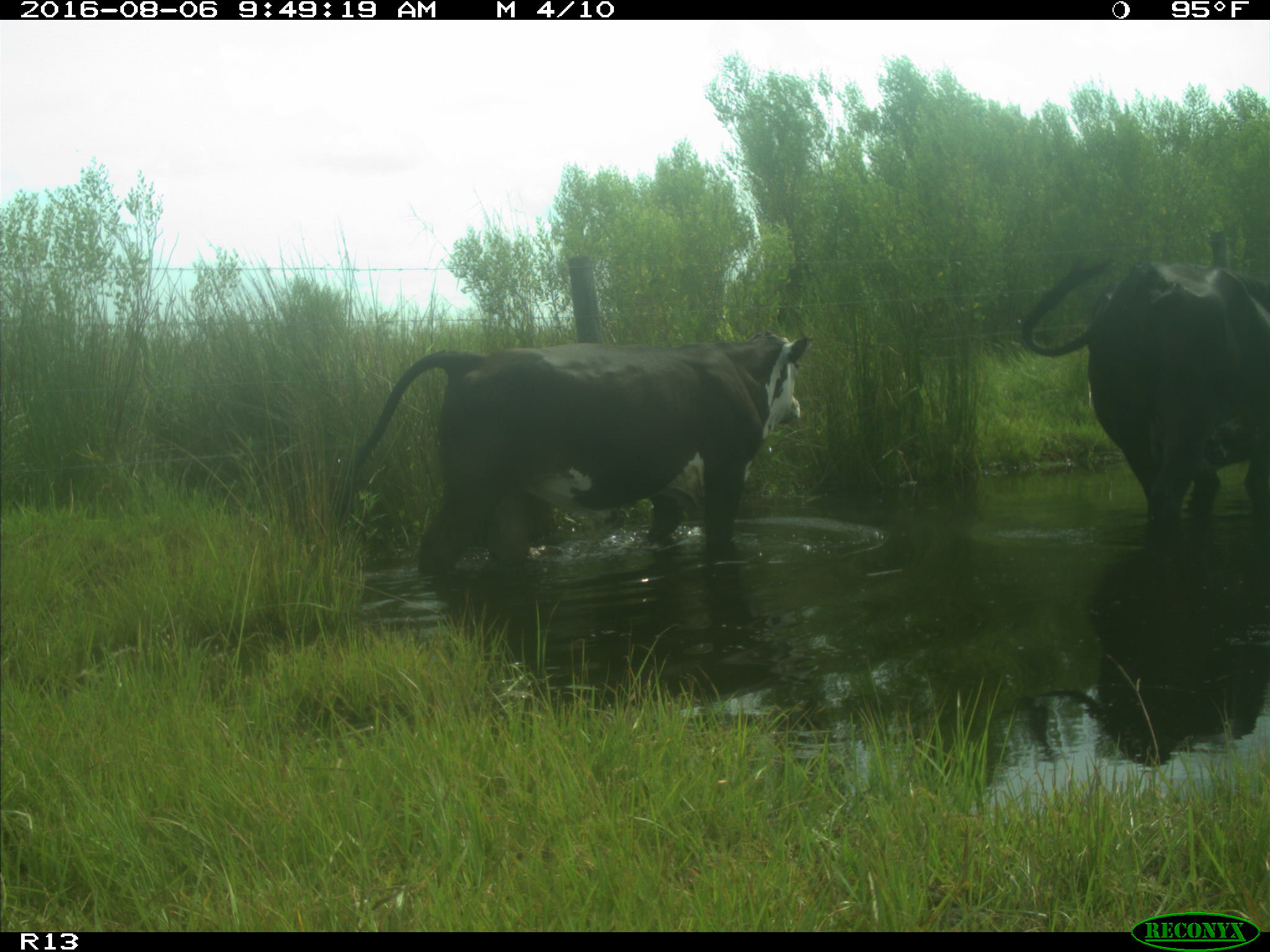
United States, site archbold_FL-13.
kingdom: Animalia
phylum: Chordata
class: Mammalia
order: Artiodactyla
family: Bovidae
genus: Bos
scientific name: Bos taurus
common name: domestic cow